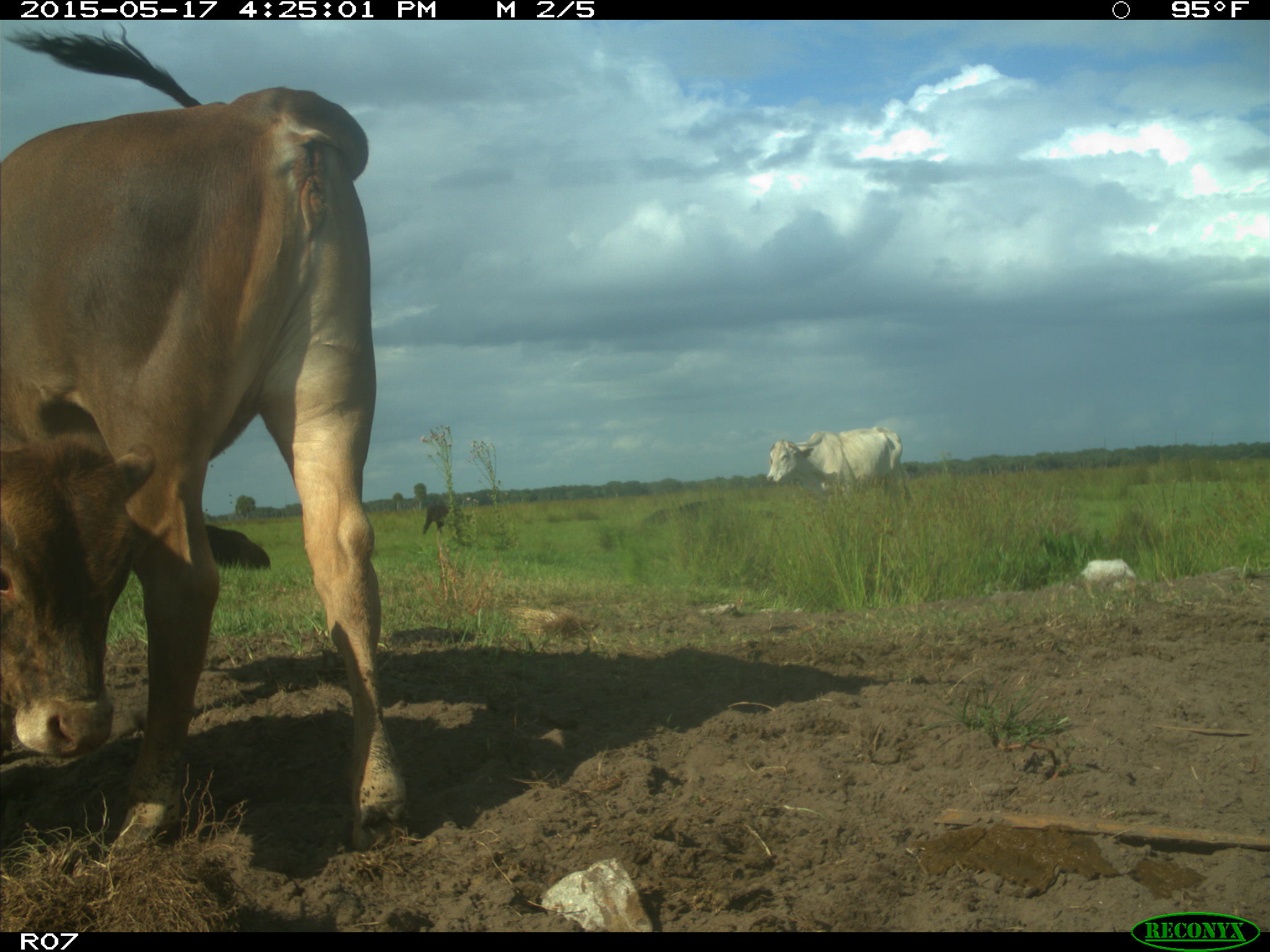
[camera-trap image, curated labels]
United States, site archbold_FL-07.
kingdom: Animalia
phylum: Chordata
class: Mammalia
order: Artiodactyla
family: Bovidae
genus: Bos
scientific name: Bos taurus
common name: domestic cow